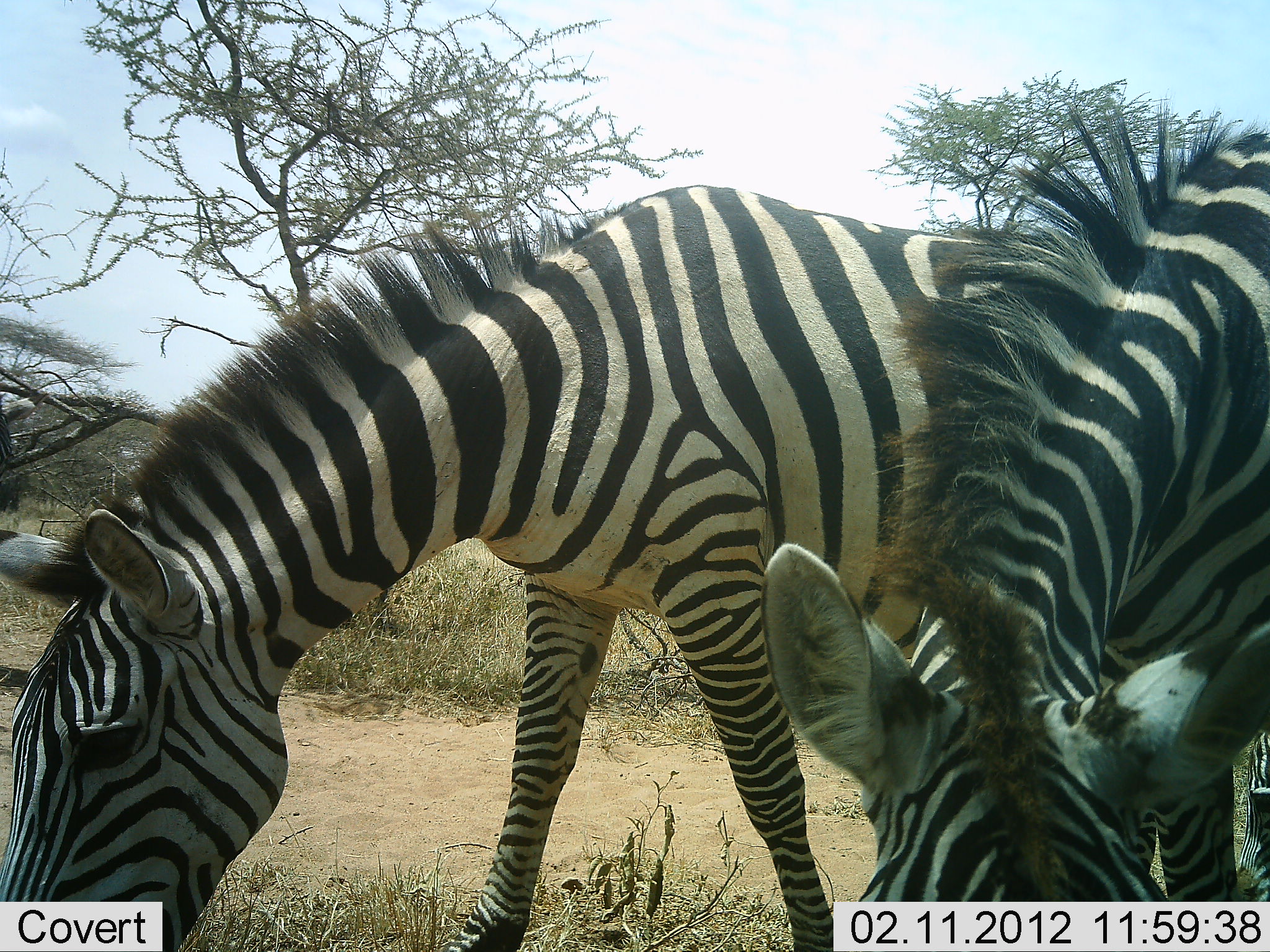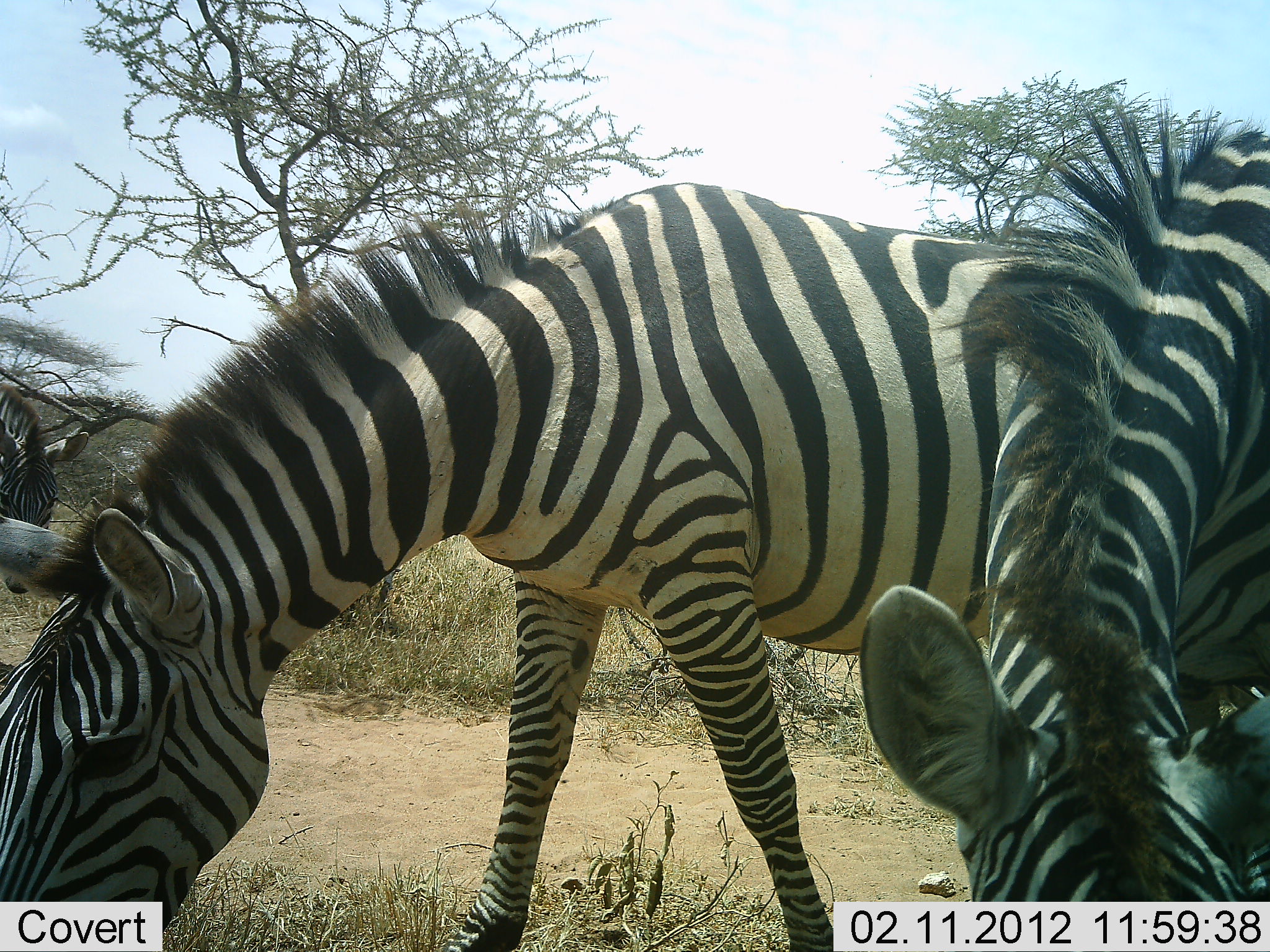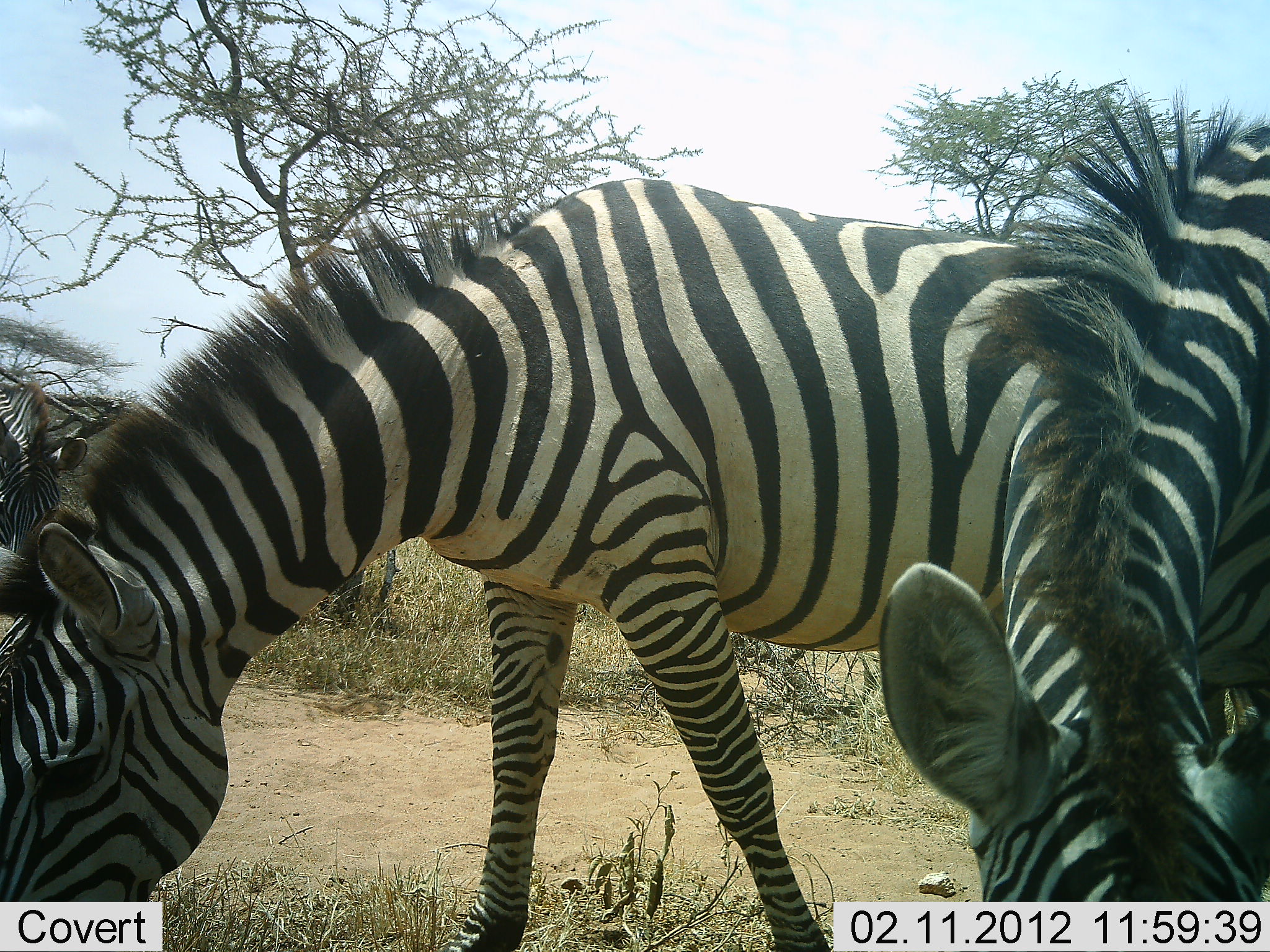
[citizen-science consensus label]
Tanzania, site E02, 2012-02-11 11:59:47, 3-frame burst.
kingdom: Animalia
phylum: Chordata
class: Mammalia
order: Perissodactyla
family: Equidae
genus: Equus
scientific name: Equus quagga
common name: plains zebra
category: zebra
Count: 3.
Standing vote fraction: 57%.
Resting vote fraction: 0%.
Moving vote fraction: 21%.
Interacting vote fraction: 0%.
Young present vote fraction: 0%.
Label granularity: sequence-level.